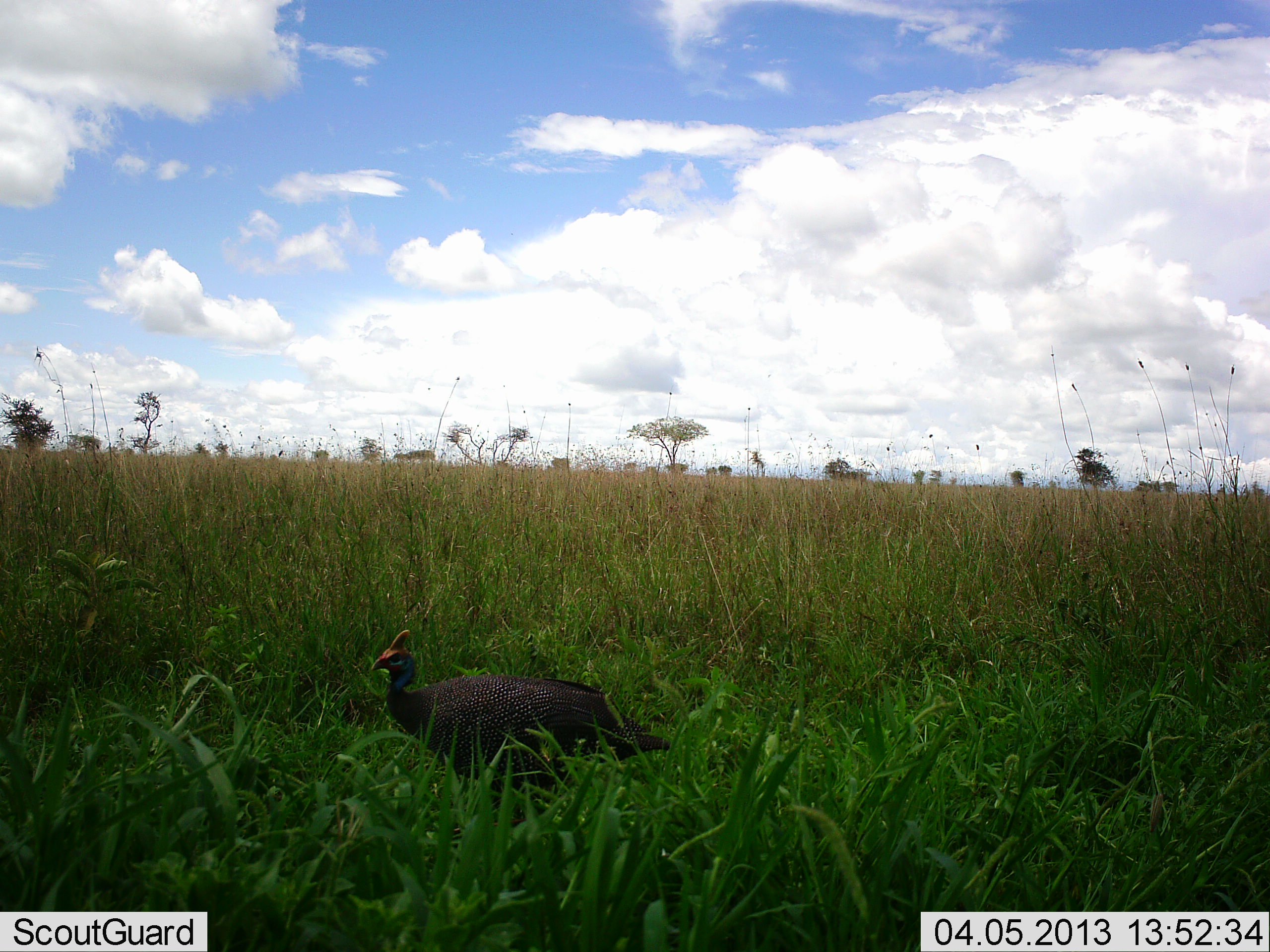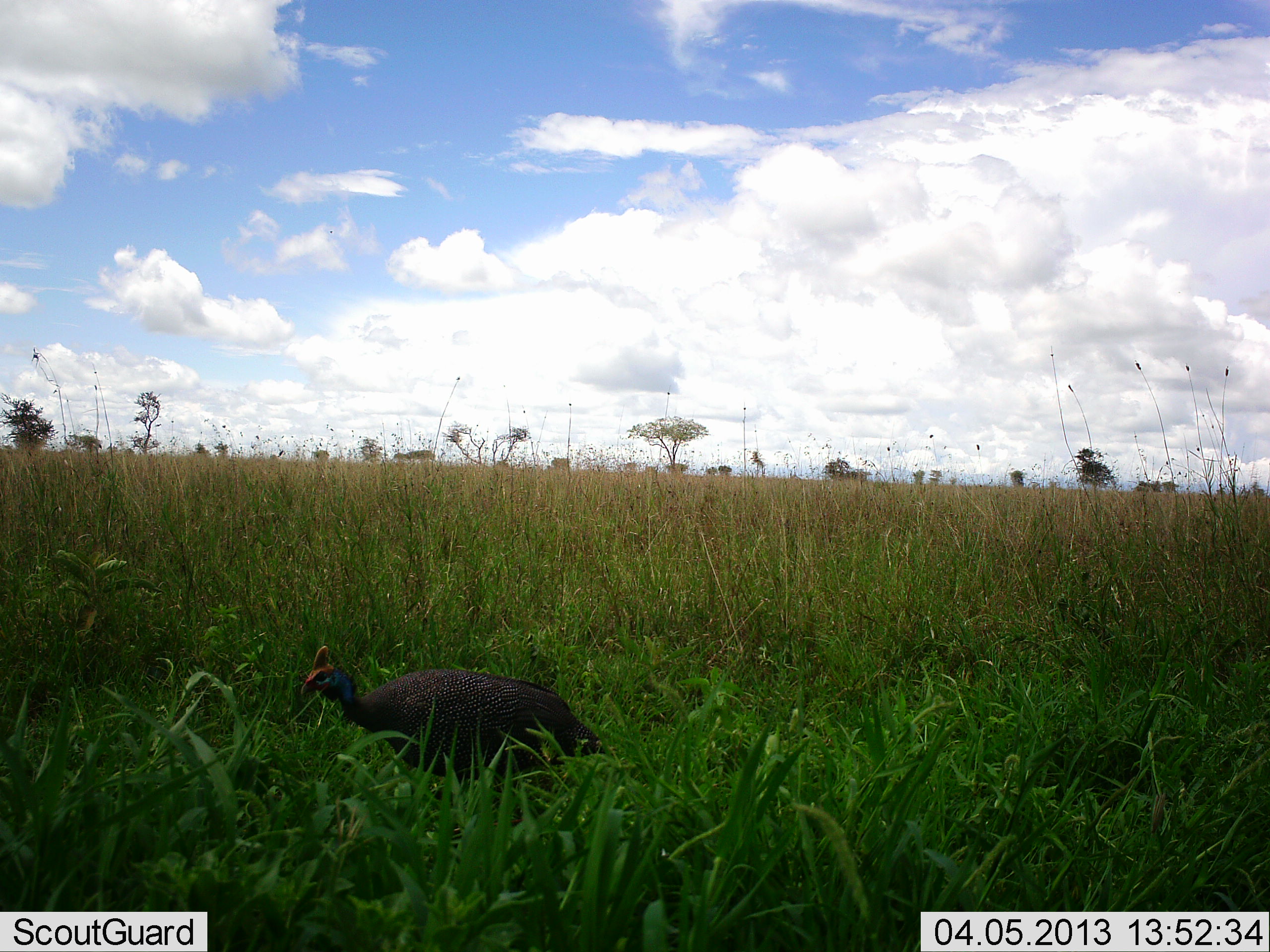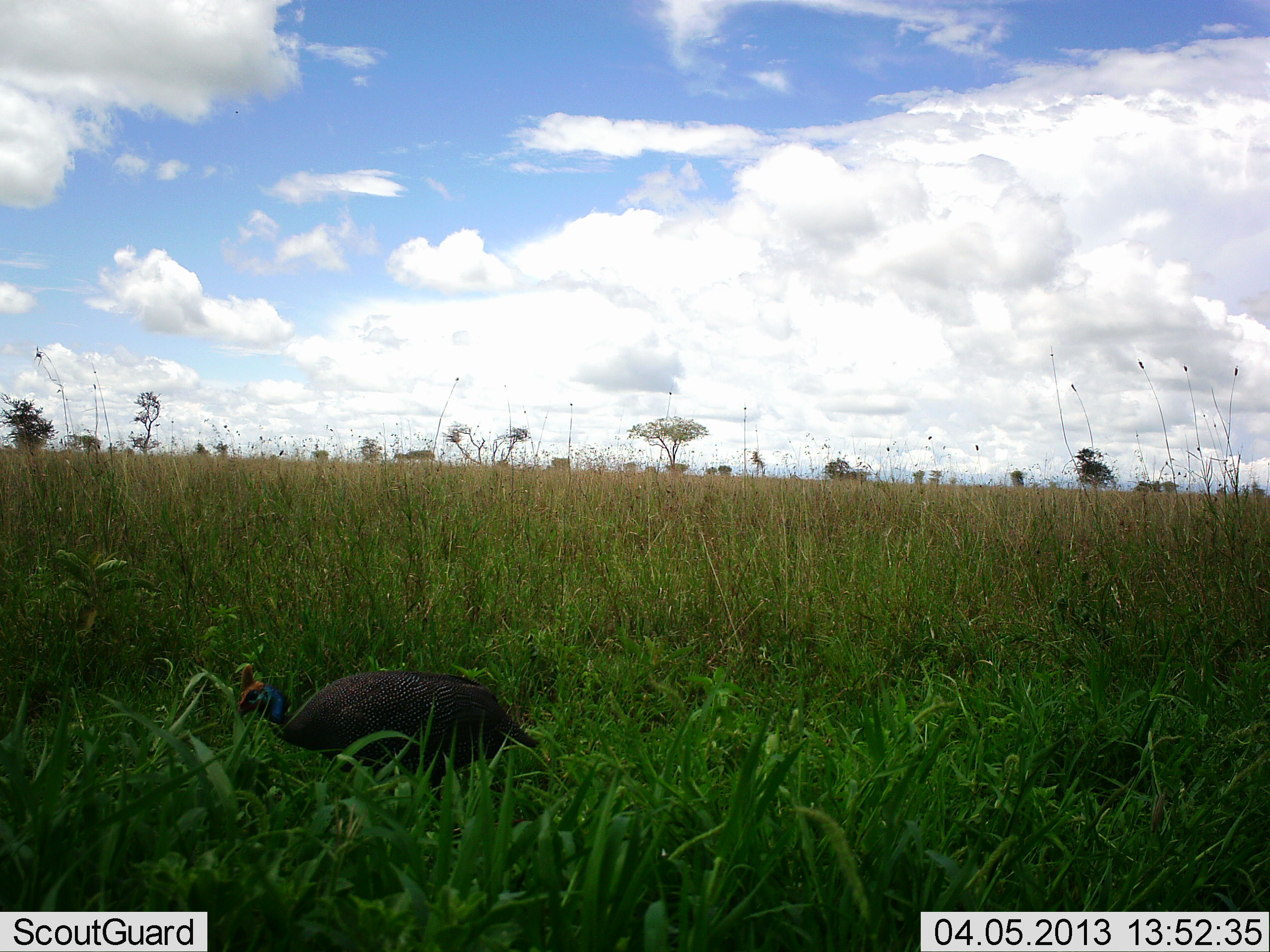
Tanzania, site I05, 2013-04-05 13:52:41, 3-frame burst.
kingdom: Animalia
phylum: Chordata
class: Aves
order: Galliformes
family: Numididae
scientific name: Numididae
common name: guinea fowl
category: guineafowl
Guineafowl (guinea fowl) (Numididae), count 1. Behavior (volunteer vote fractions): standing 31%, resting 4%, moving 65%, interacting 0%. Young present (vote fraction): 0%. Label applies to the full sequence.